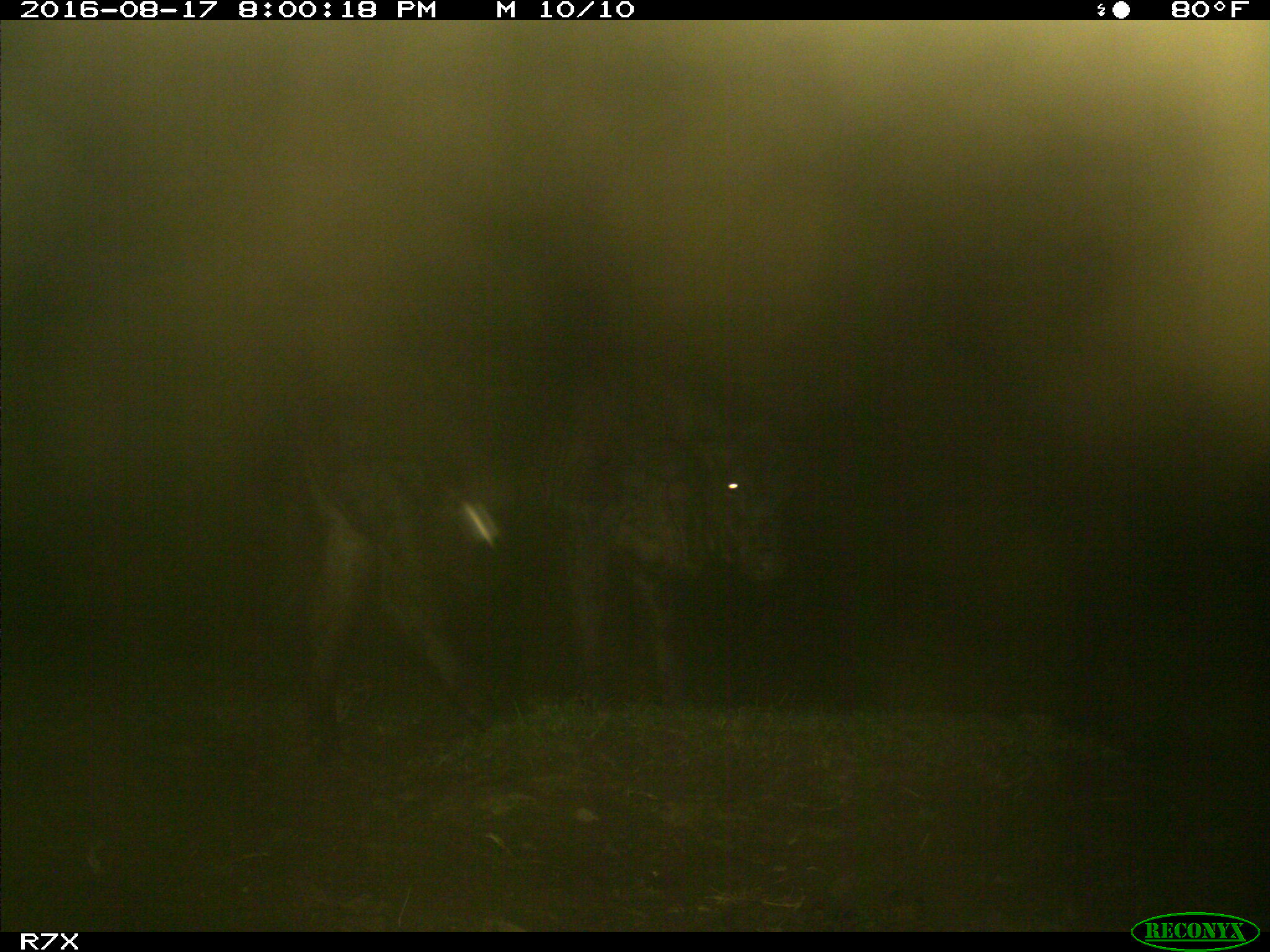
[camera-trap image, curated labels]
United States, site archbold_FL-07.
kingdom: Animalia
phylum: Chordata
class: Mammalia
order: Artiodactyla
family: Bovidae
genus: Bos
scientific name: Bos taurus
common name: domestic cow